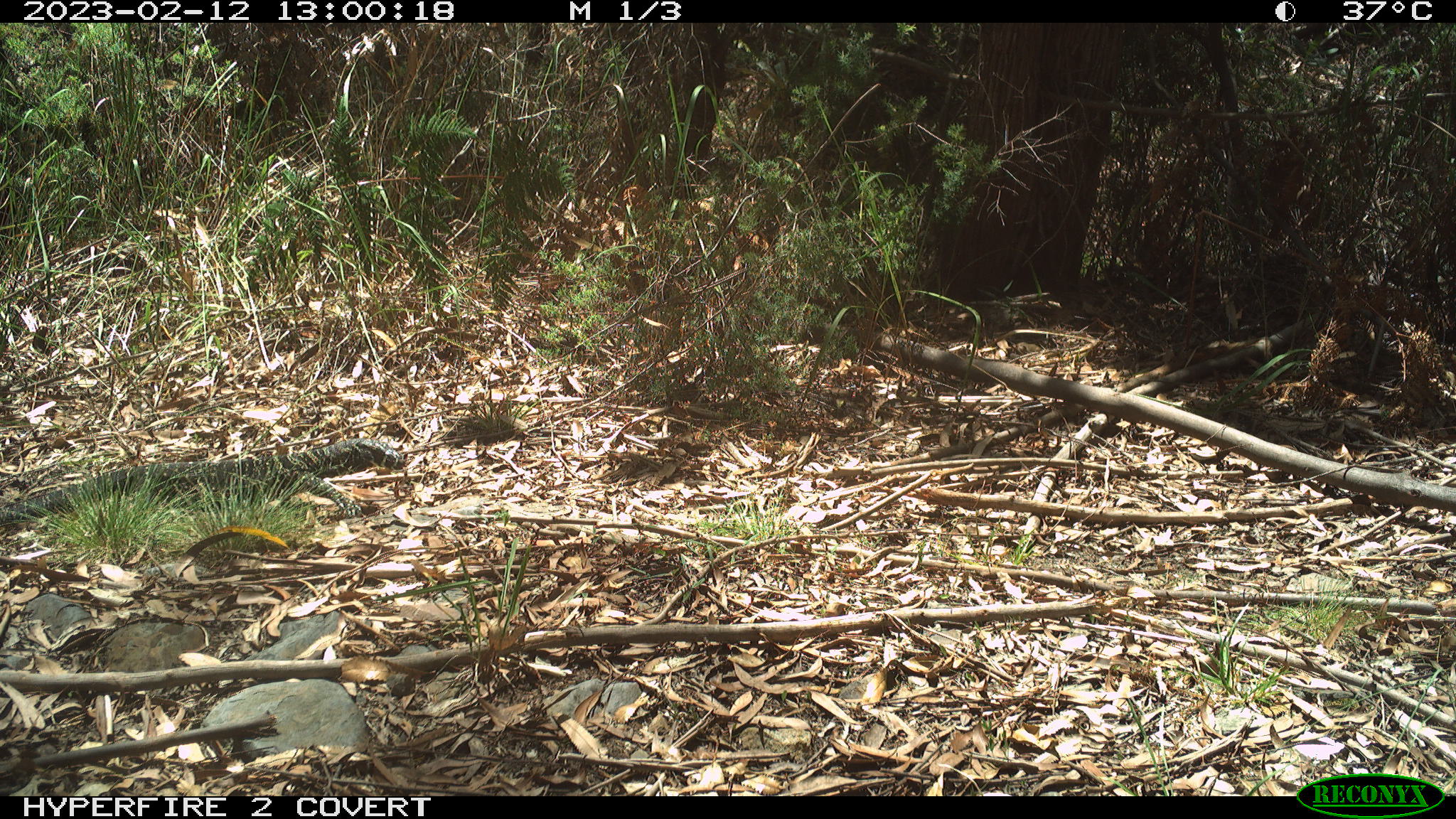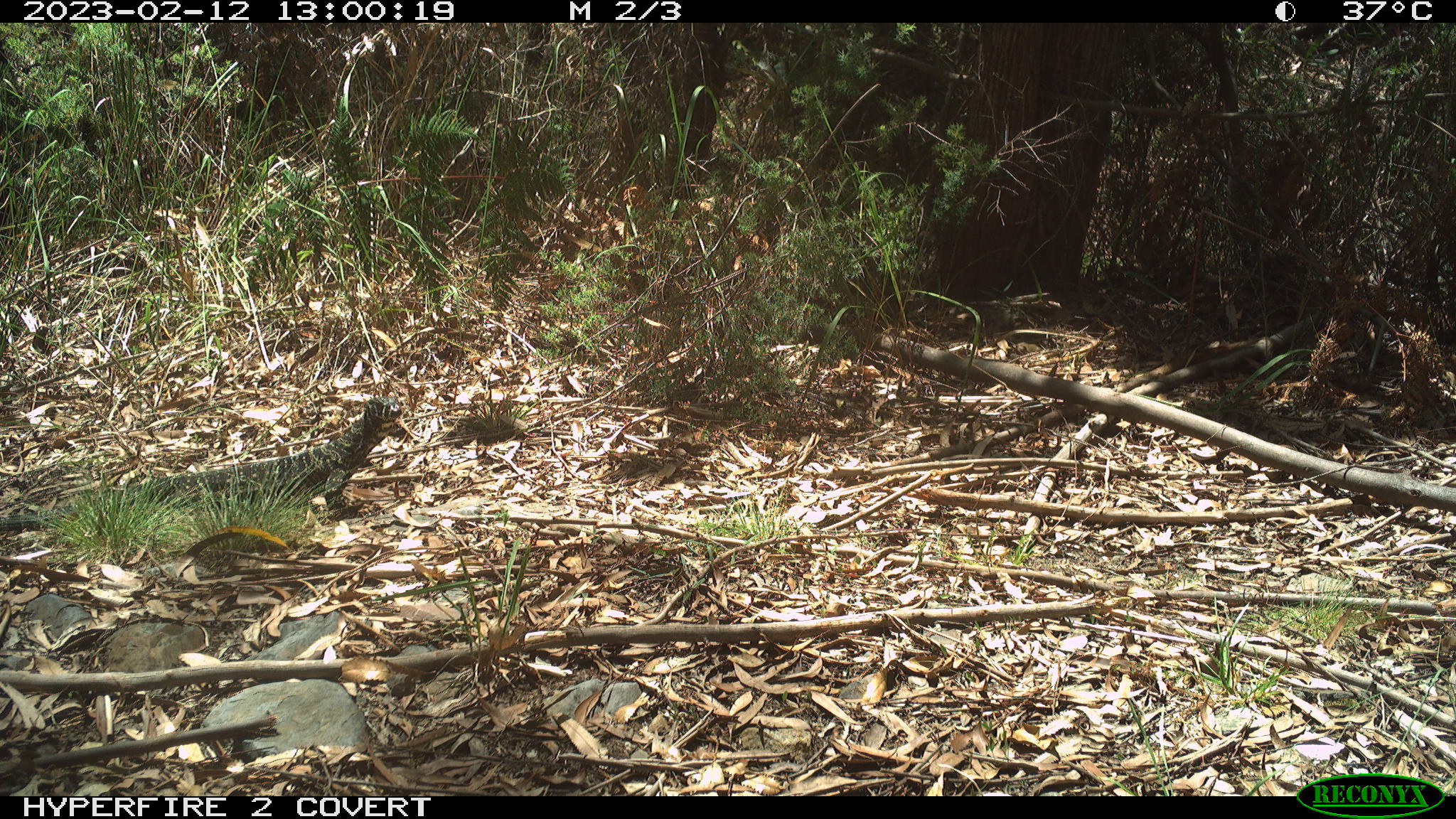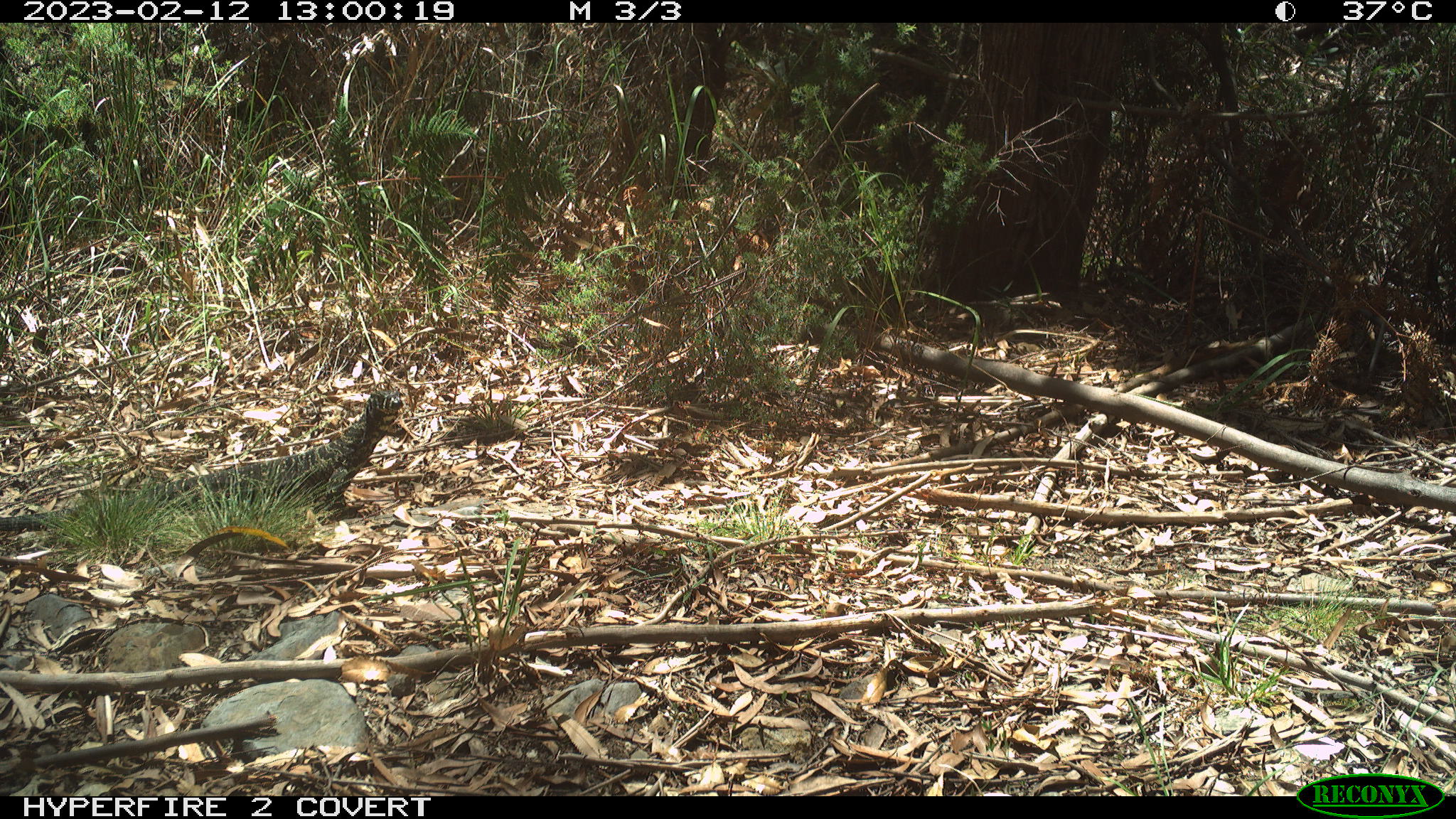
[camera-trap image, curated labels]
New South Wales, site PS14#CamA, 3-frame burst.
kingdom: Animalia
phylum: Chordata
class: Reptilia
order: Squamata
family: Varanidae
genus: Varanus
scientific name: Varanus varius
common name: lace monitor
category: goanna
Goanna (lace monitor) (Varanus varius).